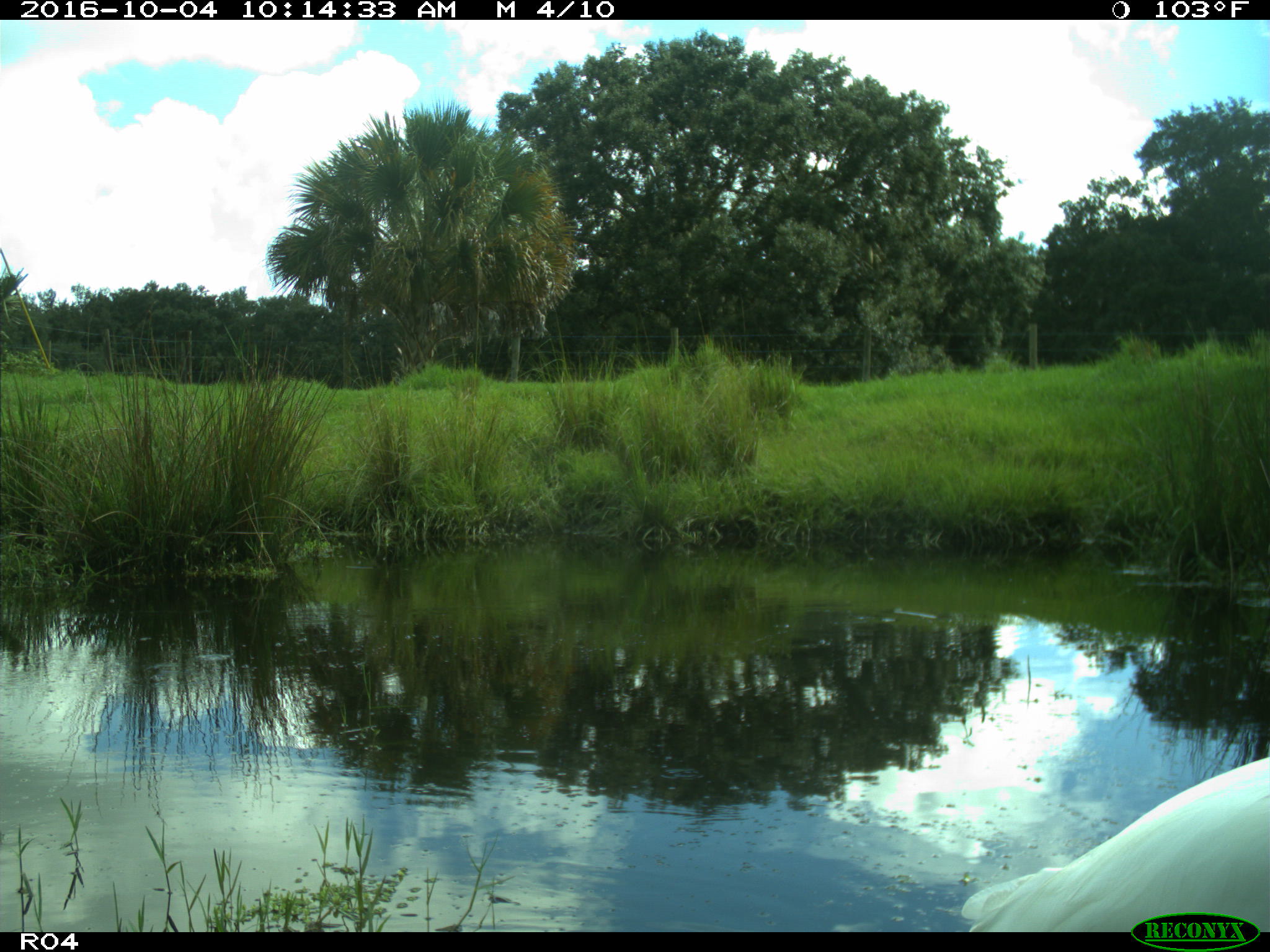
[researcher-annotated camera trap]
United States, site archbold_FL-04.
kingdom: Animalia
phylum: Chordata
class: Aves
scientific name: Aves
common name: birds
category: unidentified bird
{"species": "unidentified bird (birds) (Aves)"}